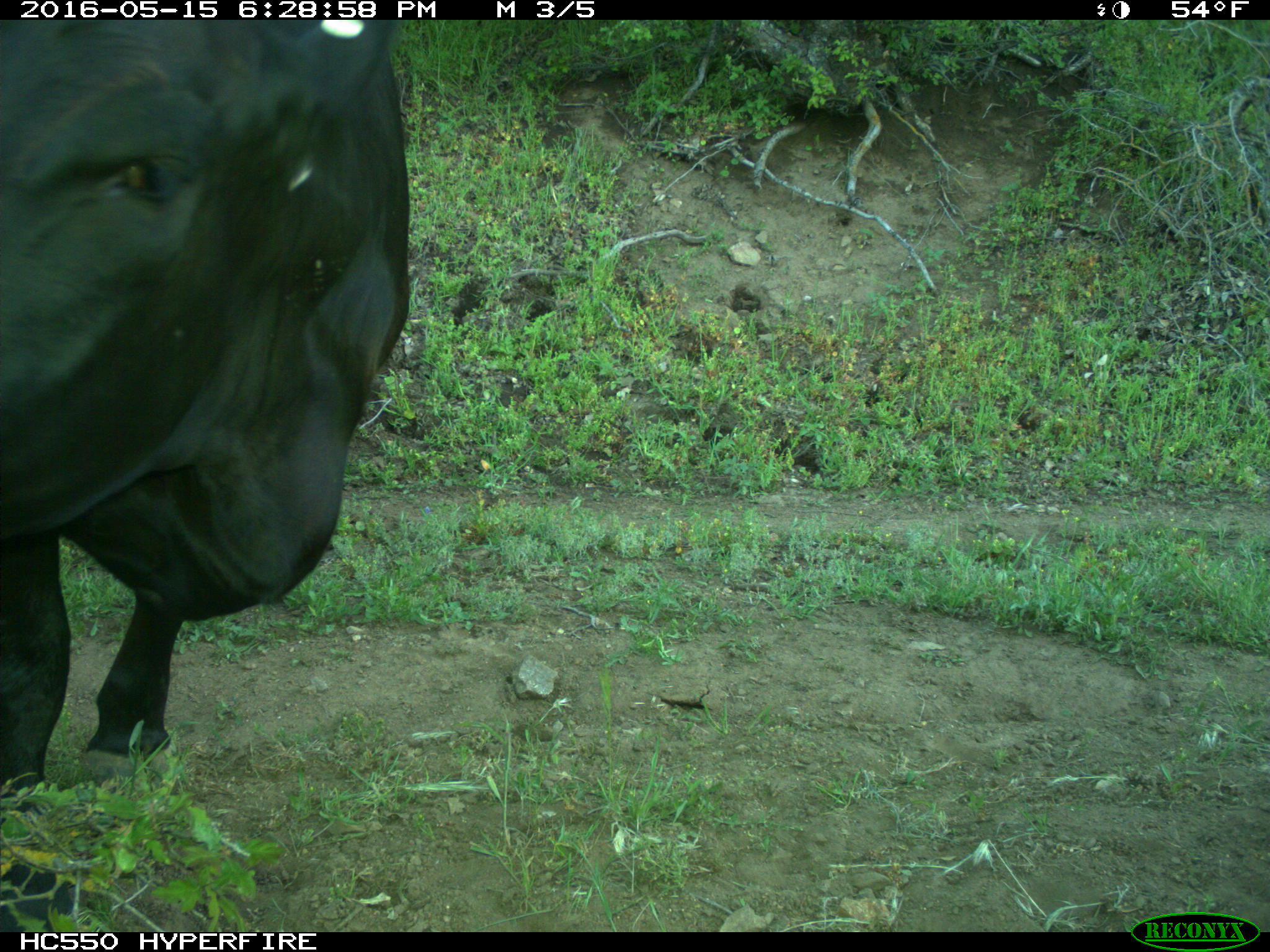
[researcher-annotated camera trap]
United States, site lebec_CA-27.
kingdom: Animalia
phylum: Chordata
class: Mammalia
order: Artiodactyla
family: Bovidae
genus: Bos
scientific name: Bos taurus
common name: domestic cow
Bos taurus (domestic cow).